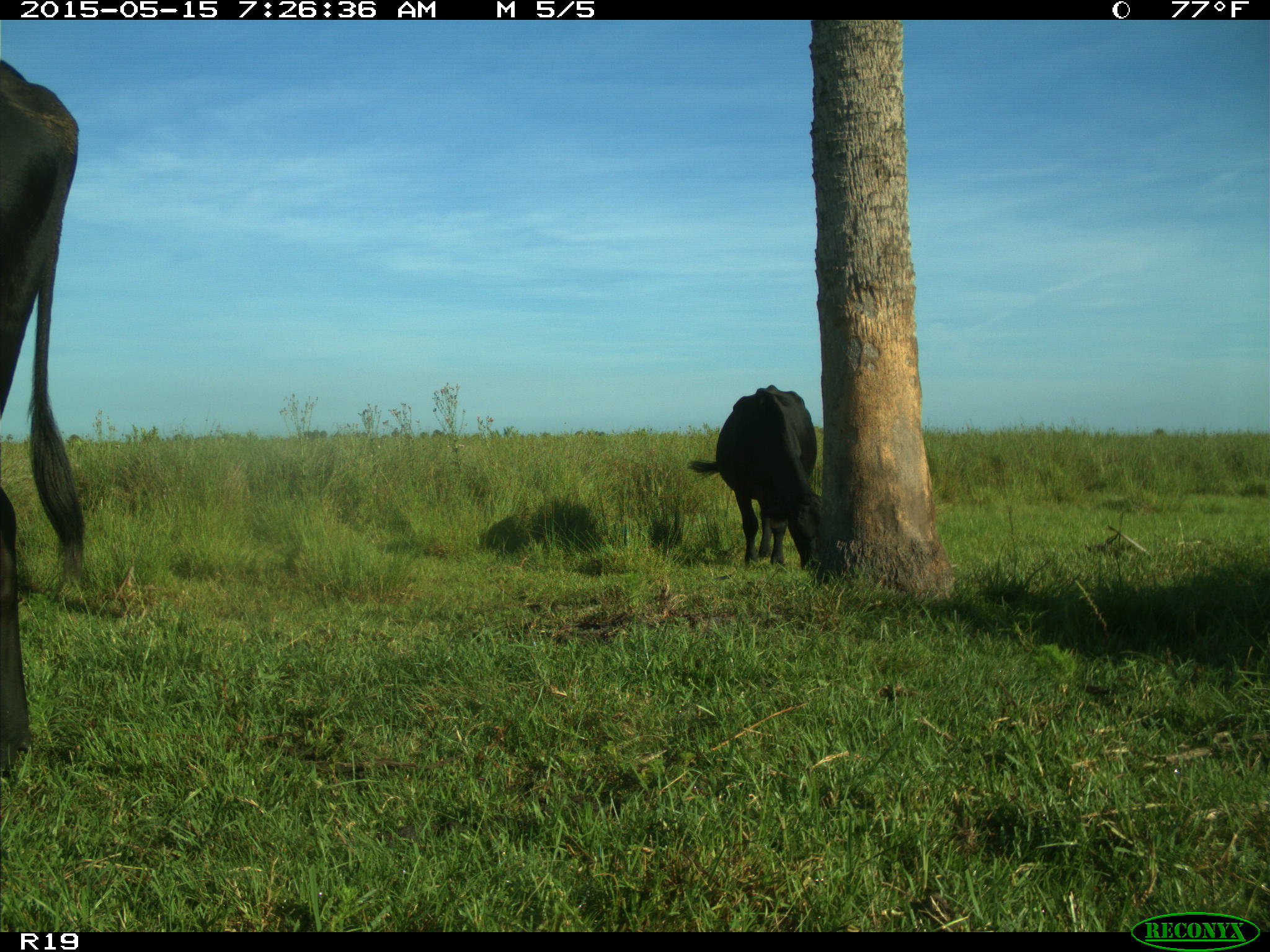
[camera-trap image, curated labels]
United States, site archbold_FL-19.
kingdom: Animalia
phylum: Chordata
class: Mammalia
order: Artiodactyla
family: Bovidae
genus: Bos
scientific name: Bos taurus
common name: domestic cow